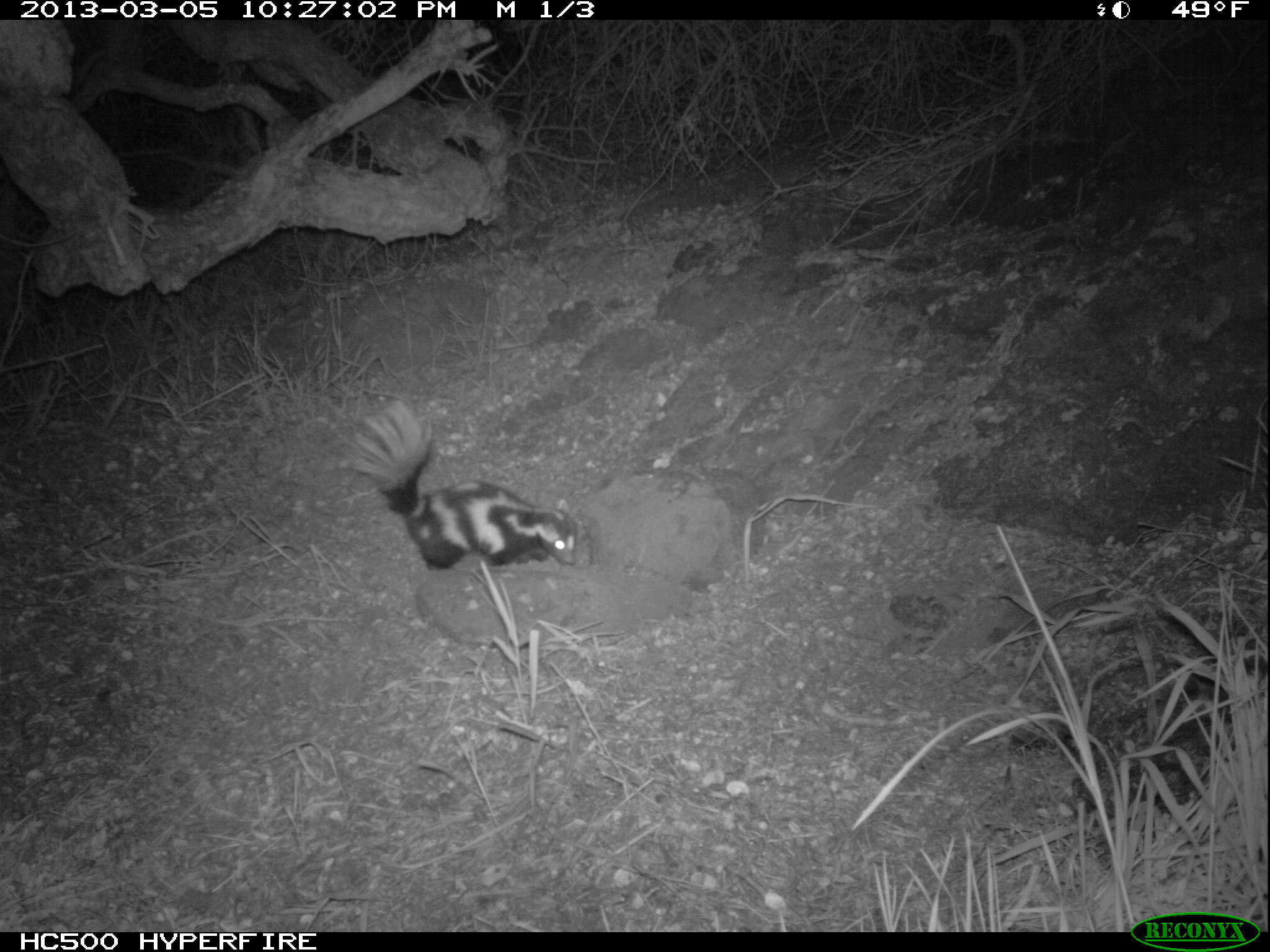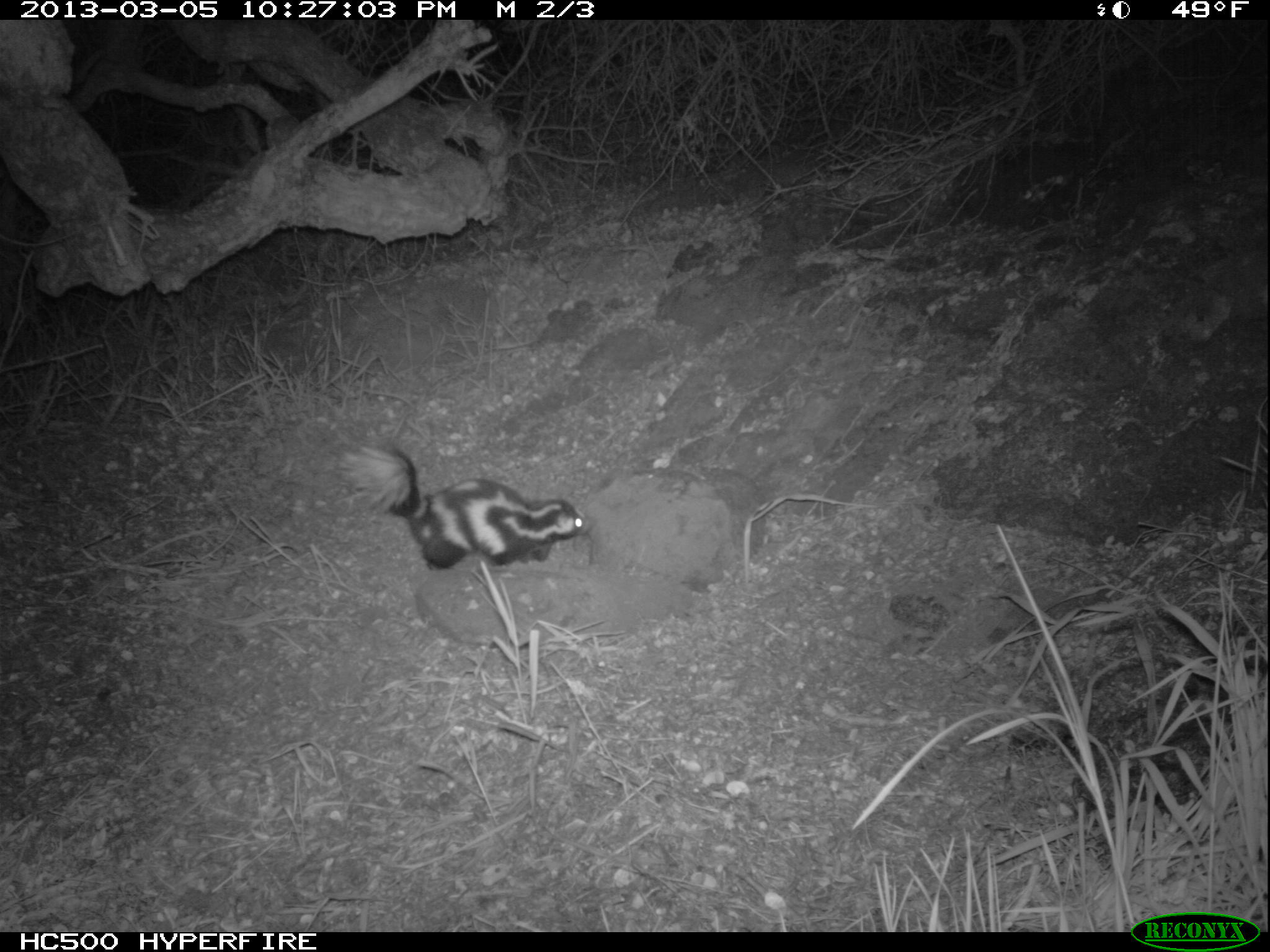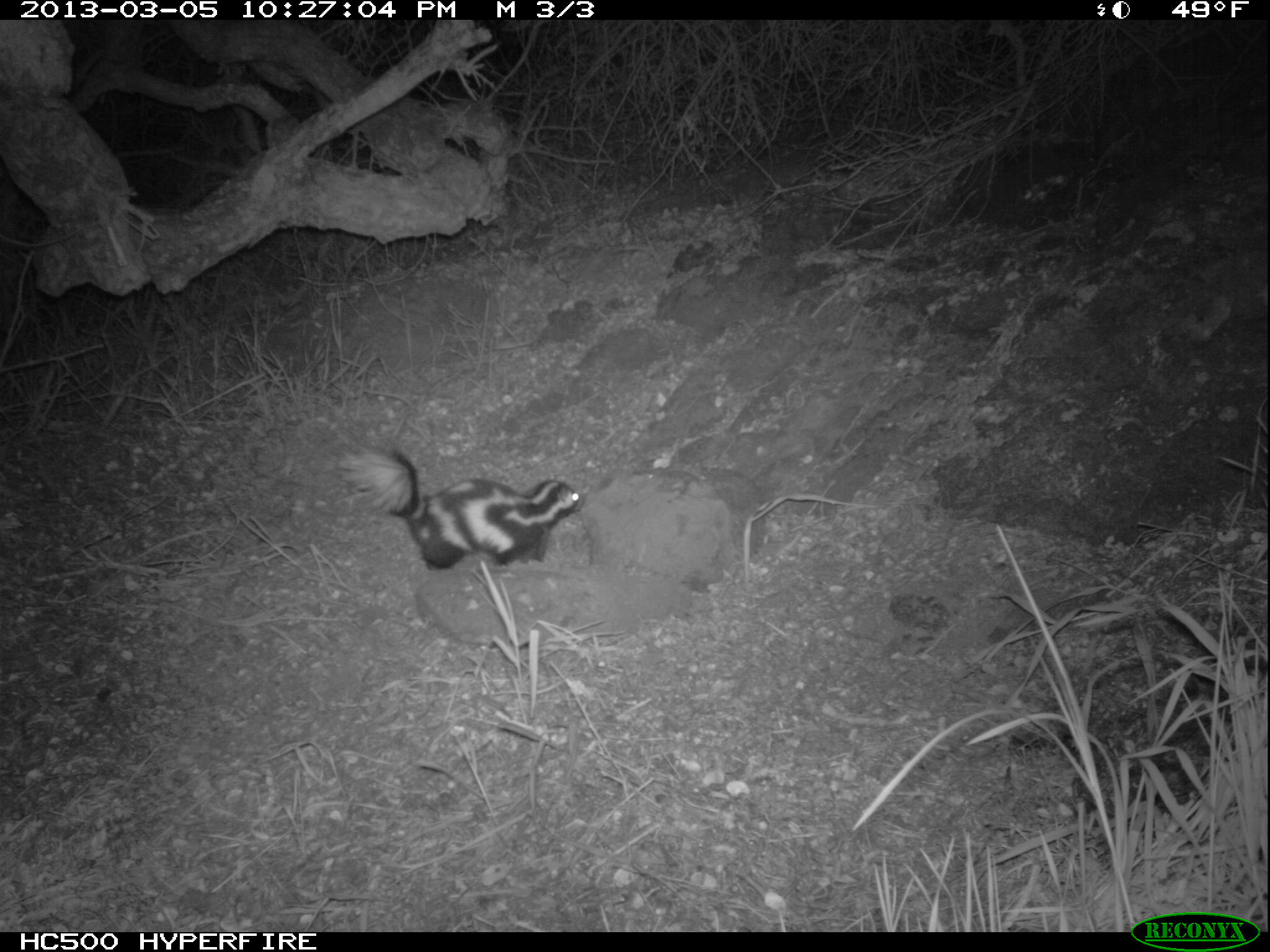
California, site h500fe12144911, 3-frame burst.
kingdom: Animalia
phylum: Chordata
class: Mammalia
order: Carnivora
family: Mephitidae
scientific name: Mephitidae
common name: skunk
Skunk (Mephitidae).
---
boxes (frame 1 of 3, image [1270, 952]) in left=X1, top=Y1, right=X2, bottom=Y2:
skunk: left=345, top=402, right=577, bottom=571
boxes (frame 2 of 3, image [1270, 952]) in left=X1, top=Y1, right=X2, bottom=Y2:
skunk: left=337, top=444, right=588, bottom=571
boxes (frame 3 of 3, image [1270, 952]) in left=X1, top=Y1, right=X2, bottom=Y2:
skunk: left=335, top=444, right=585, bottom=571